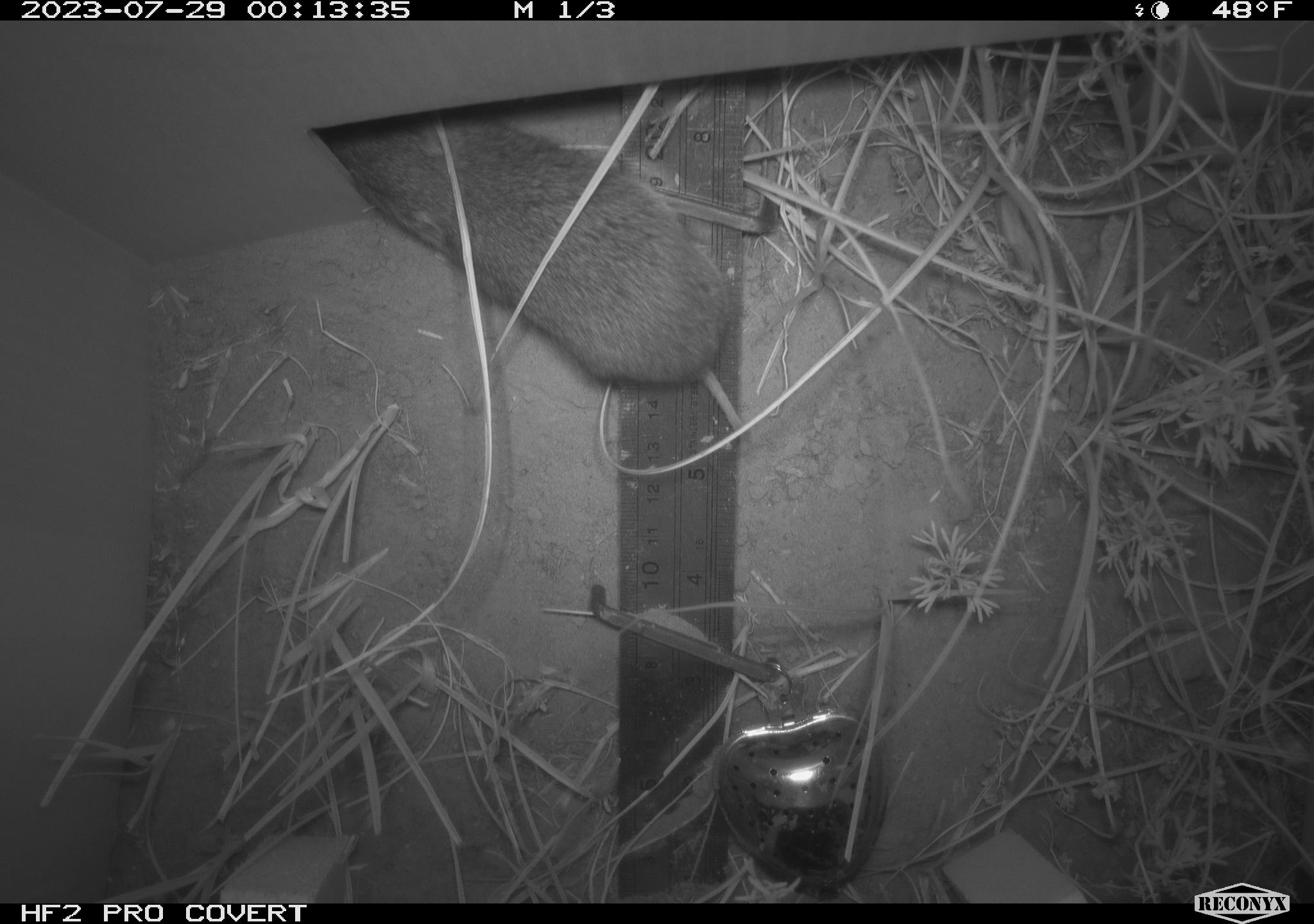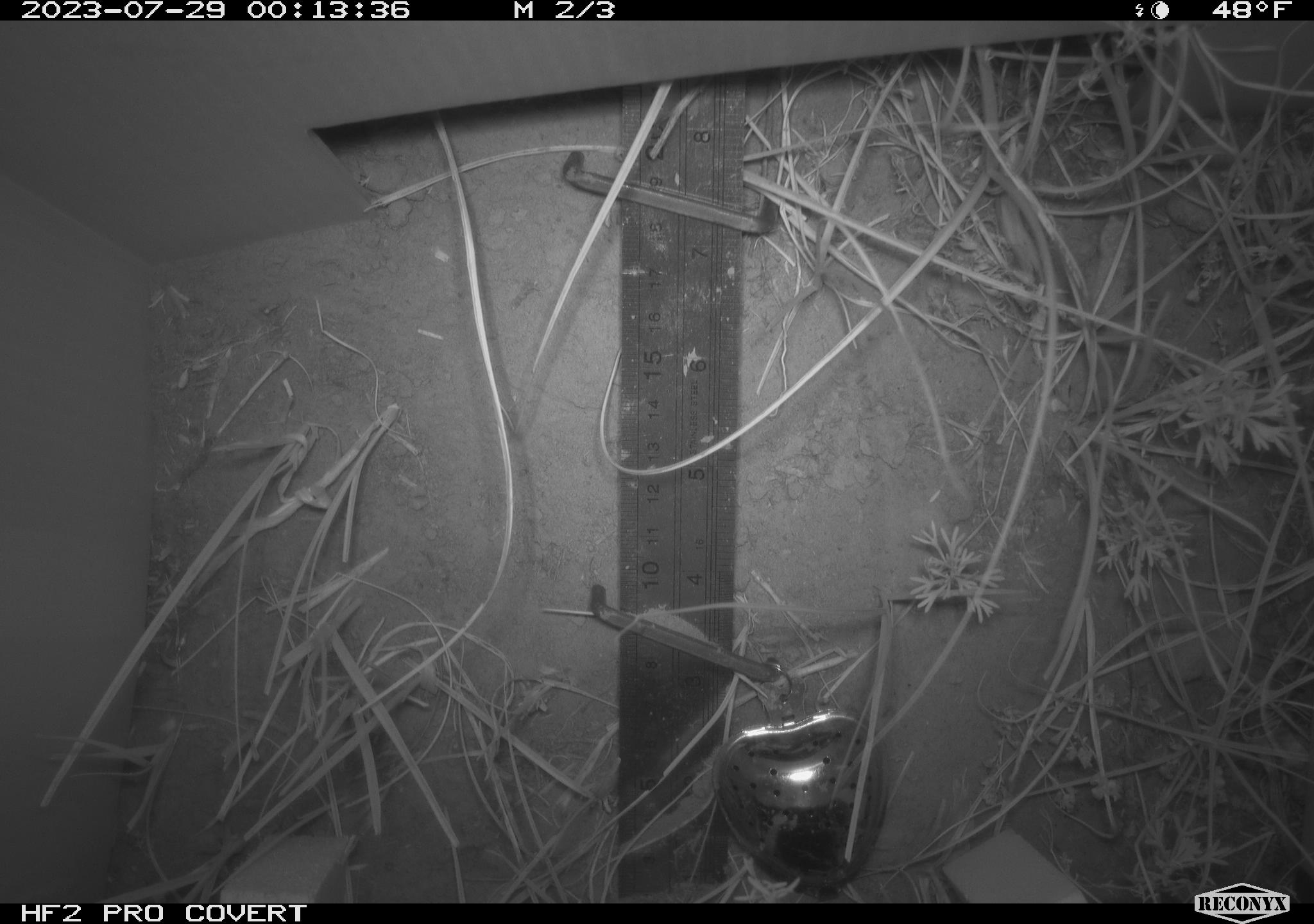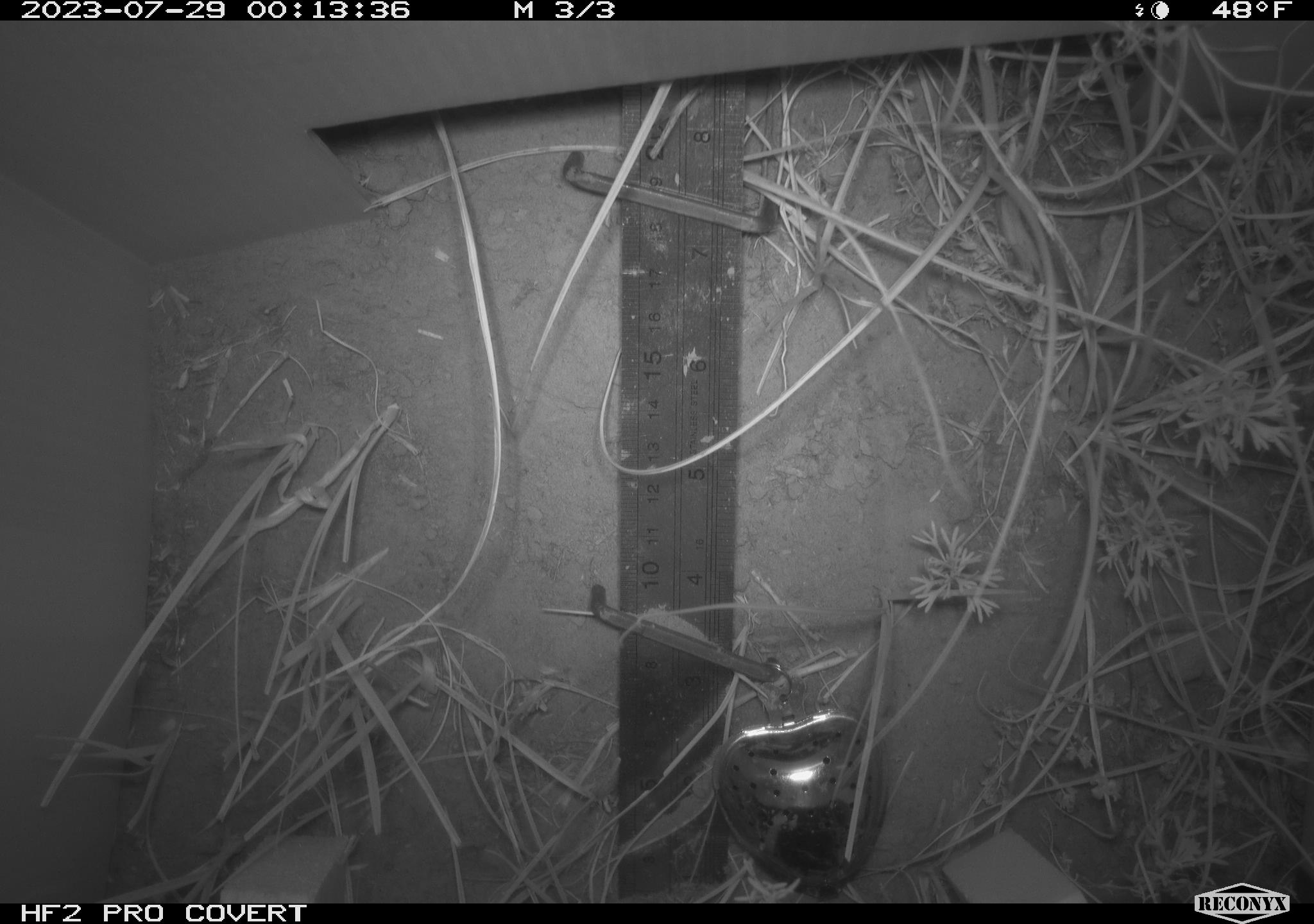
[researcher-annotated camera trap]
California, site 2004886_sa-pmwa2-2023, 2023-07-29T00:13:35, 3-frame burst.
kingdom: Animalia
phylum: Chordata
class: Mammalia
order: Rodentia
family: Cricetidae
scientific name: Cricetidae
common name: hamsters, voles, lemmings, and allies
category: cricetidae family